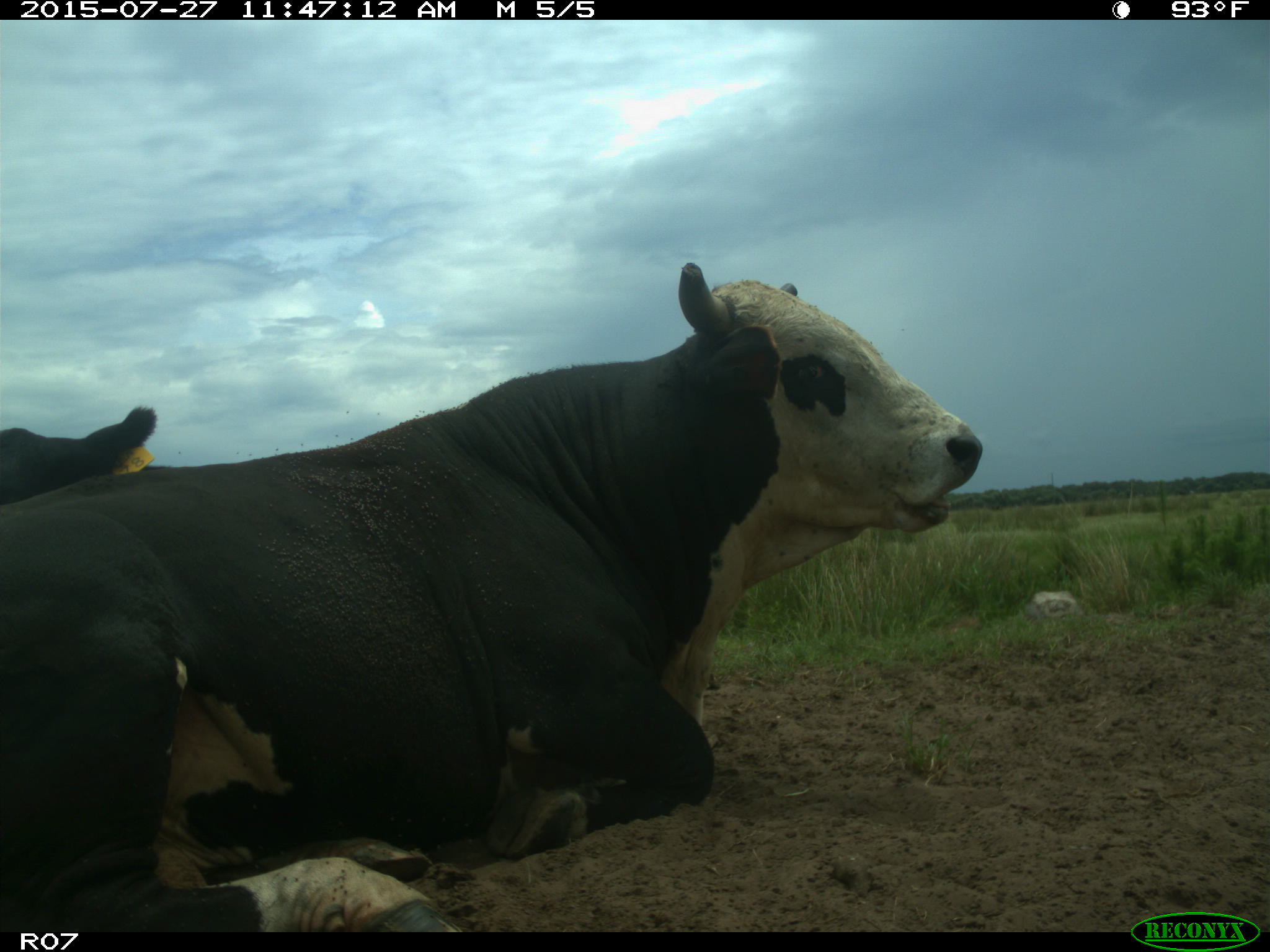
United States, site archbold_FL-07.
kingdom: Animalia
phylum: Chordata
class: Mammalia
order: Artiodactyla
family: Bovidae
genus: Bos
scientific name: Bos taurus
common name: domestic cow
Bos taurus (domestic cow).